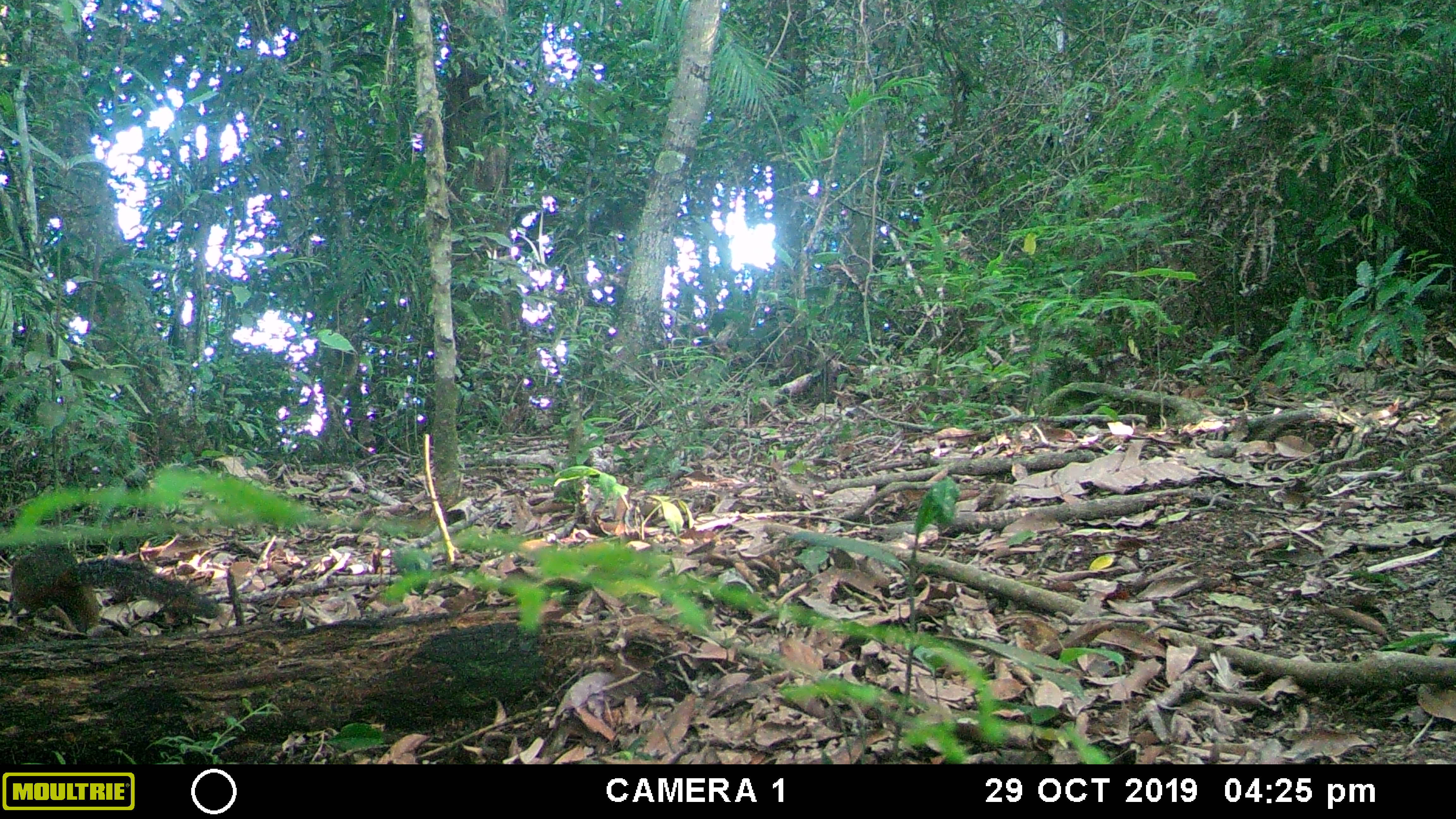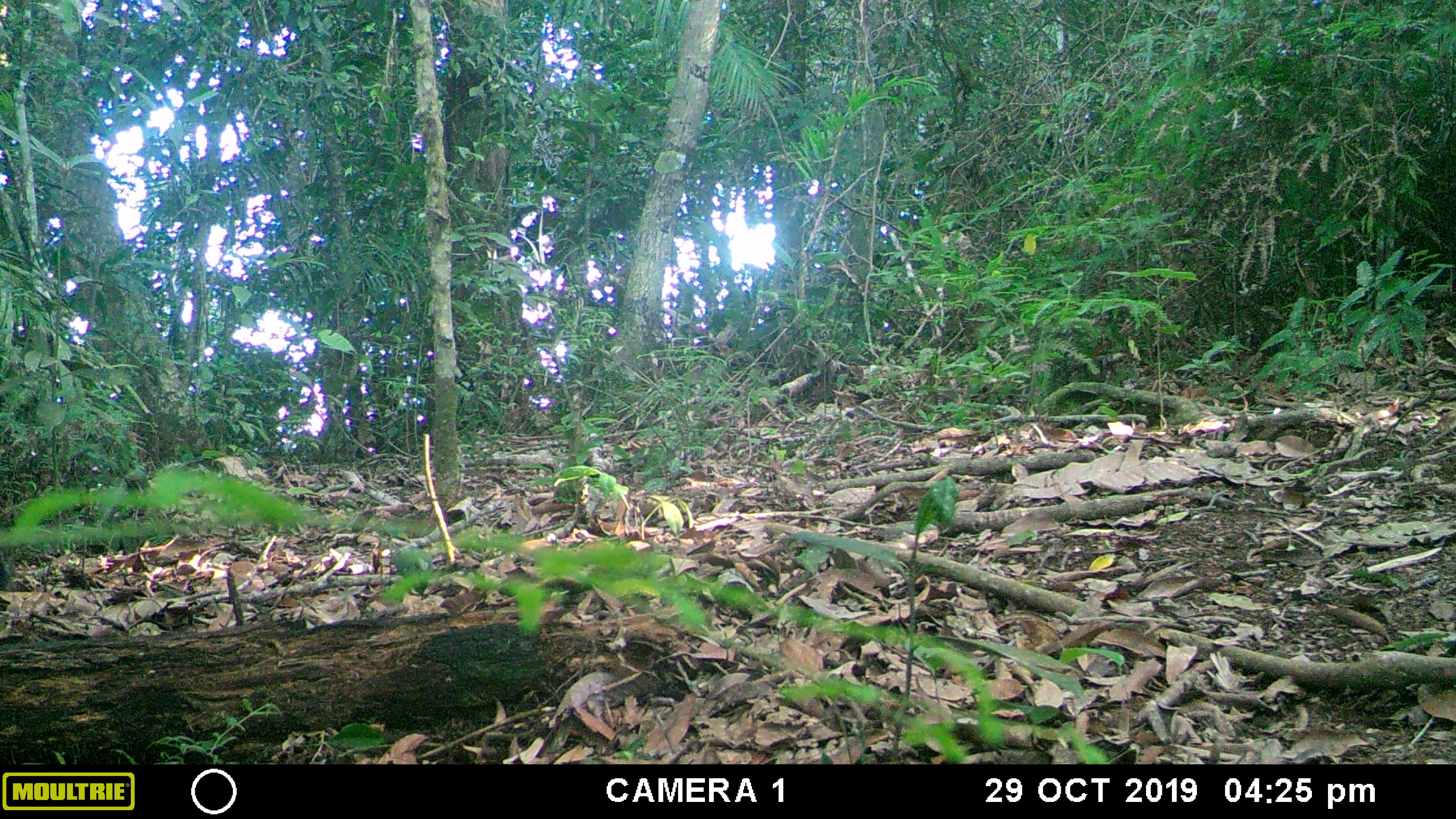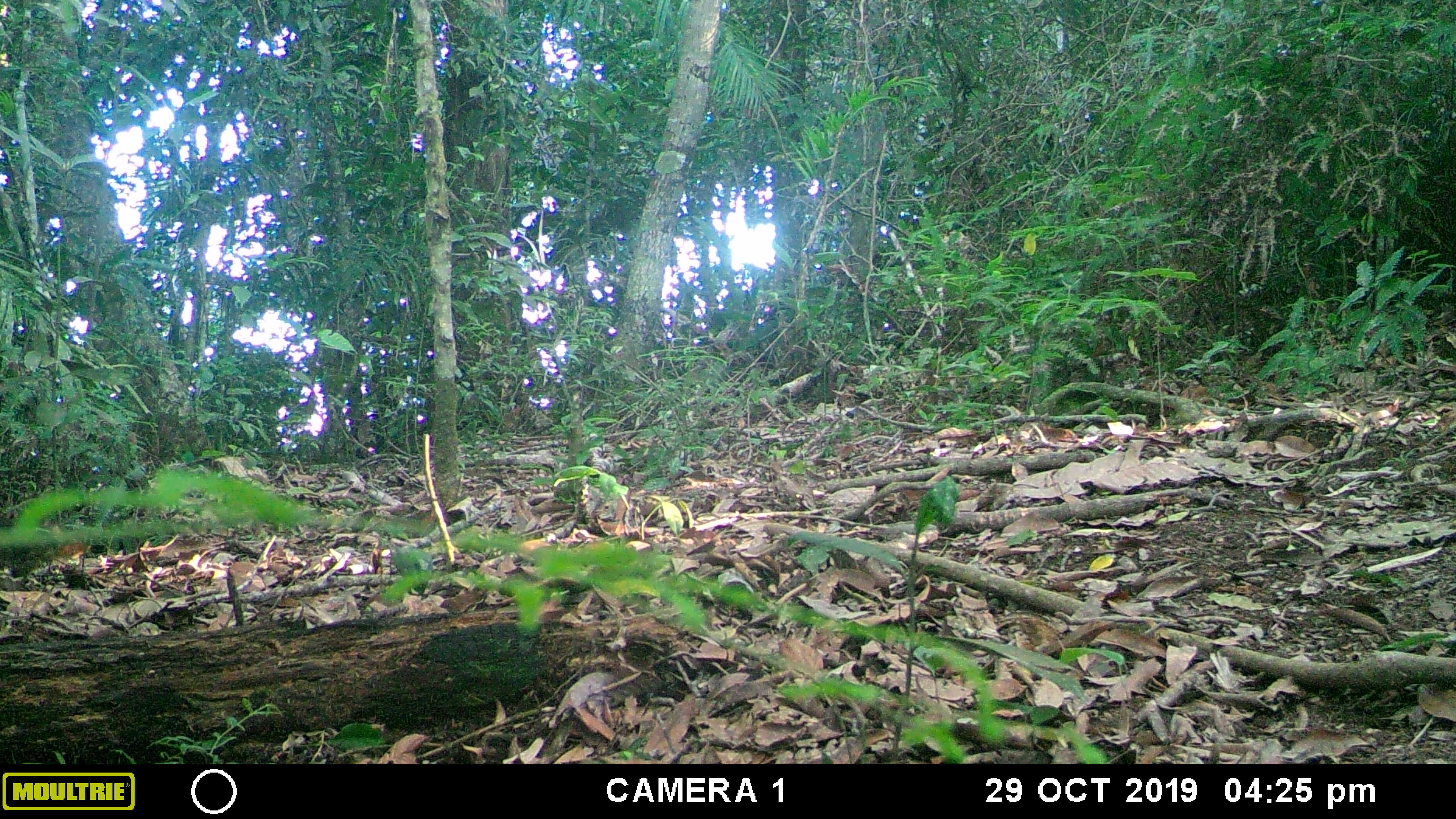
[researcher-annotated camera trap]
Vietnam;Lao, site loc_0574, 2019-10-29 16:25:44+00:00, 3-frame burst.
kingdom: Animalia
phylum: Chordata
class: Mammalia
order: Rodentia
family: Sciuridae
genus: Dremomys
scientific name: Dremomys rufigenis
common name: red-cheeked squirrel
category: red cheeked squirrel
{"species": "red cheeked squirrel (red-cheeked squirrel) (Dremomys rufigenis)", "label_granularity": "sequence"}